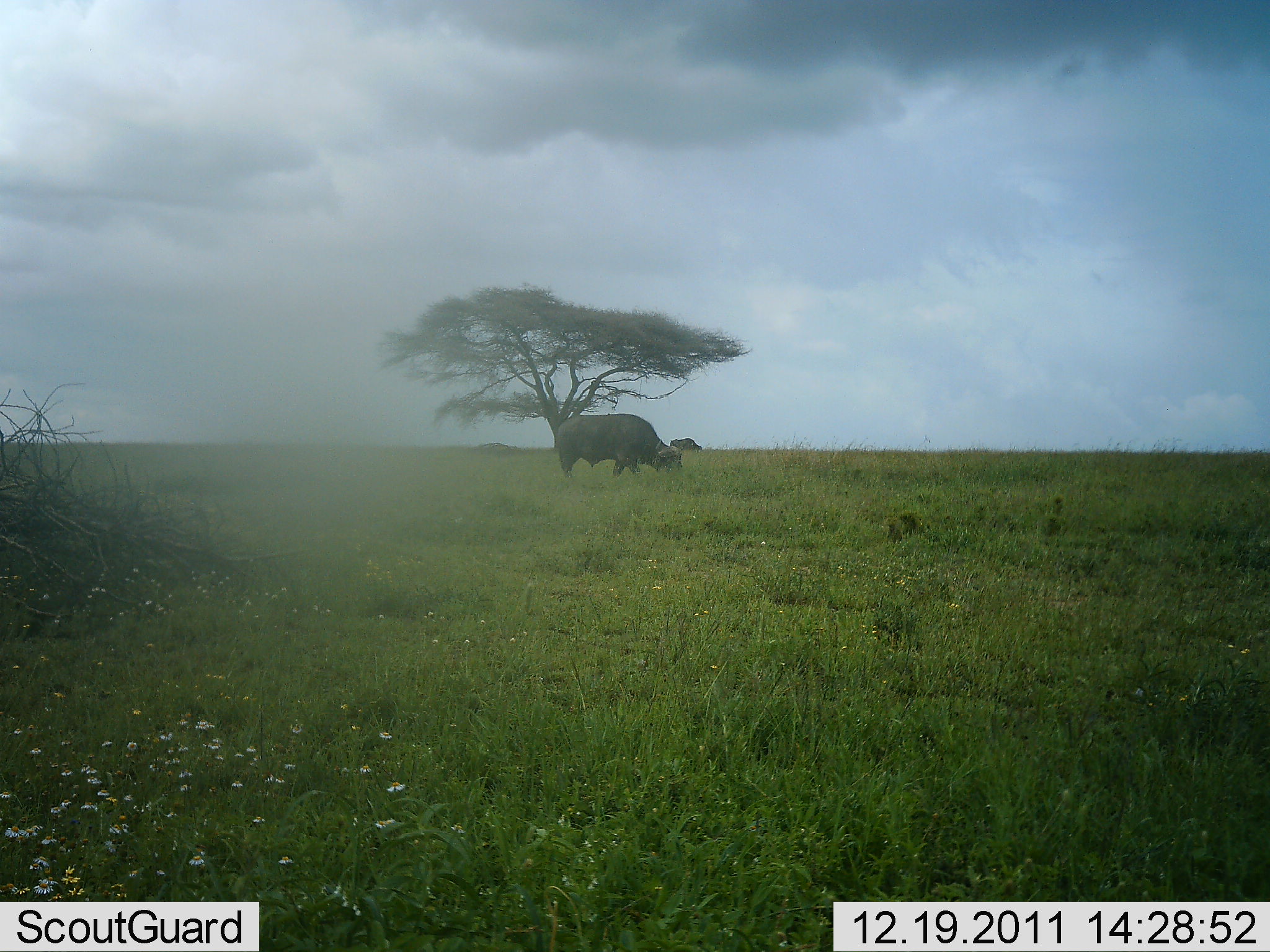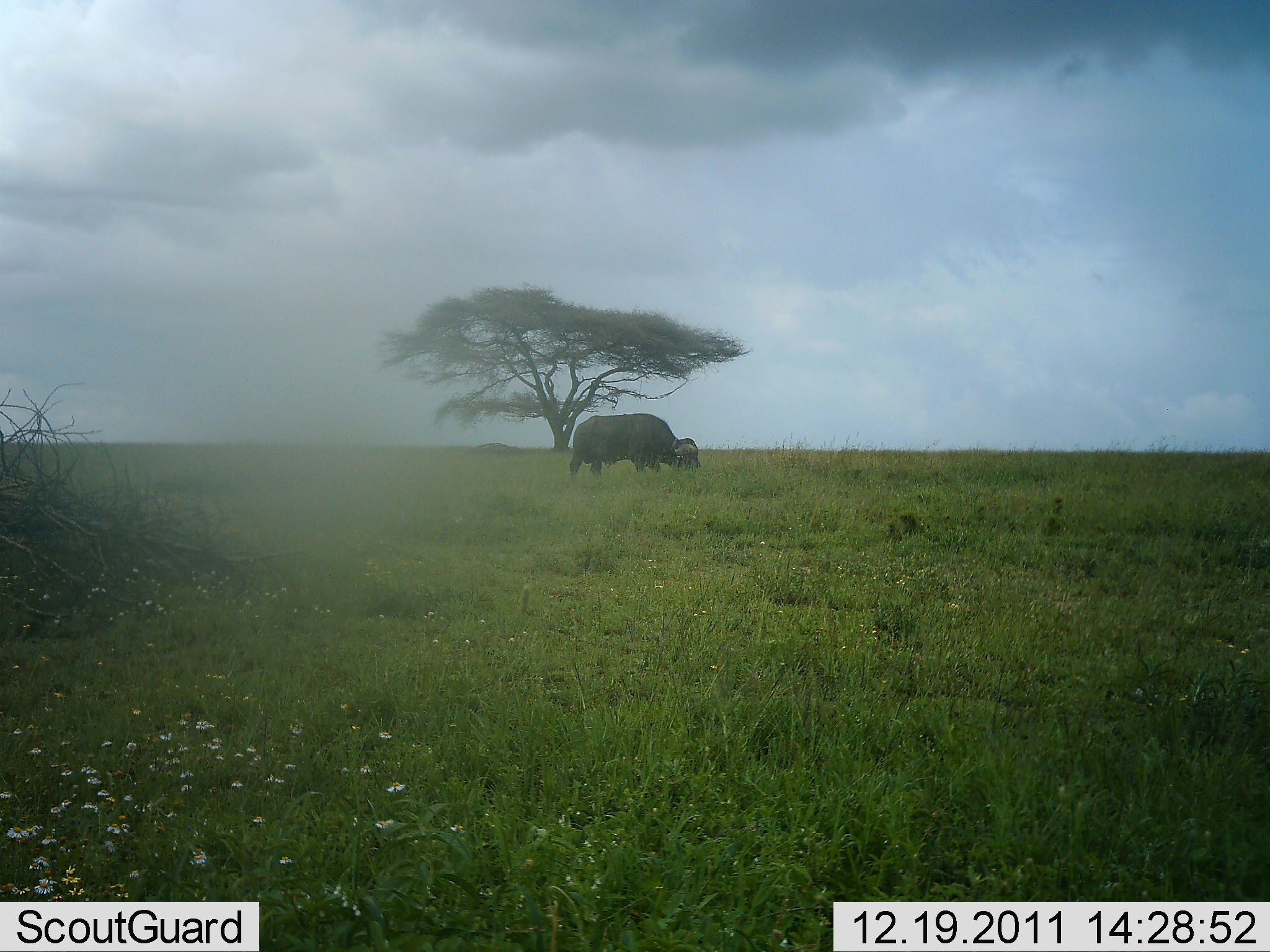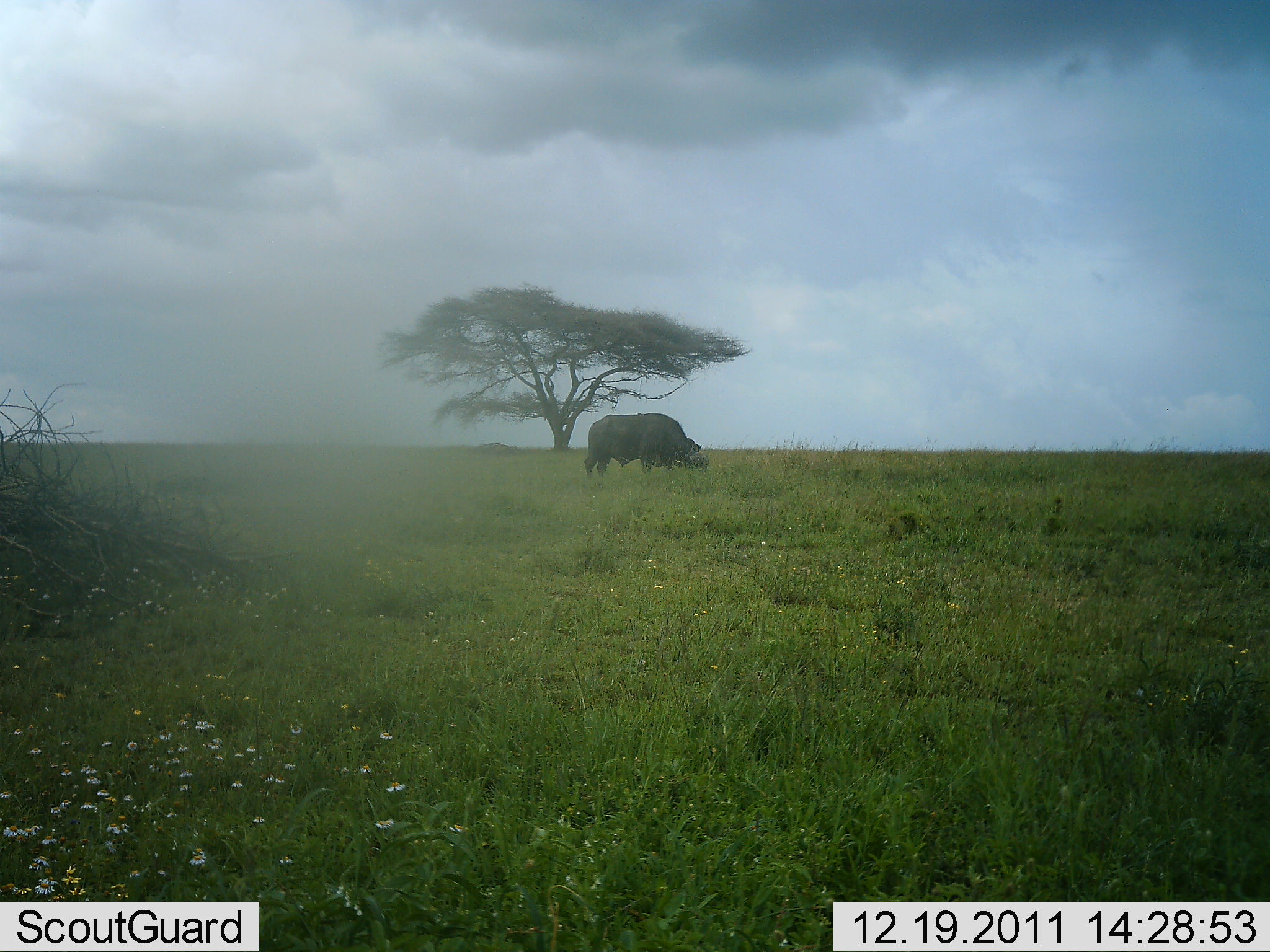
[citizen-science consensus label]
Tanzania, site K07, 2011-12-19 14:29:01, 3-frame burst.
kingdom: Animalia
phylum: Chordata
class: Mammalia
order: Artiodactyla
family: Bovidae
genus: Syncerus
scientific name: Syncerus caffer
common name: cape buffalo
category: buffalo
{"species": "buffalo (cape buffalo) (Syncerus caffer)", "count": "1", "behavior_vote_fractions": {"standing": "12%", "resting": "0%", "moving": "31%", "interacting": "0%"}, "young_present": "0%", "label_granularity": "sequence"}